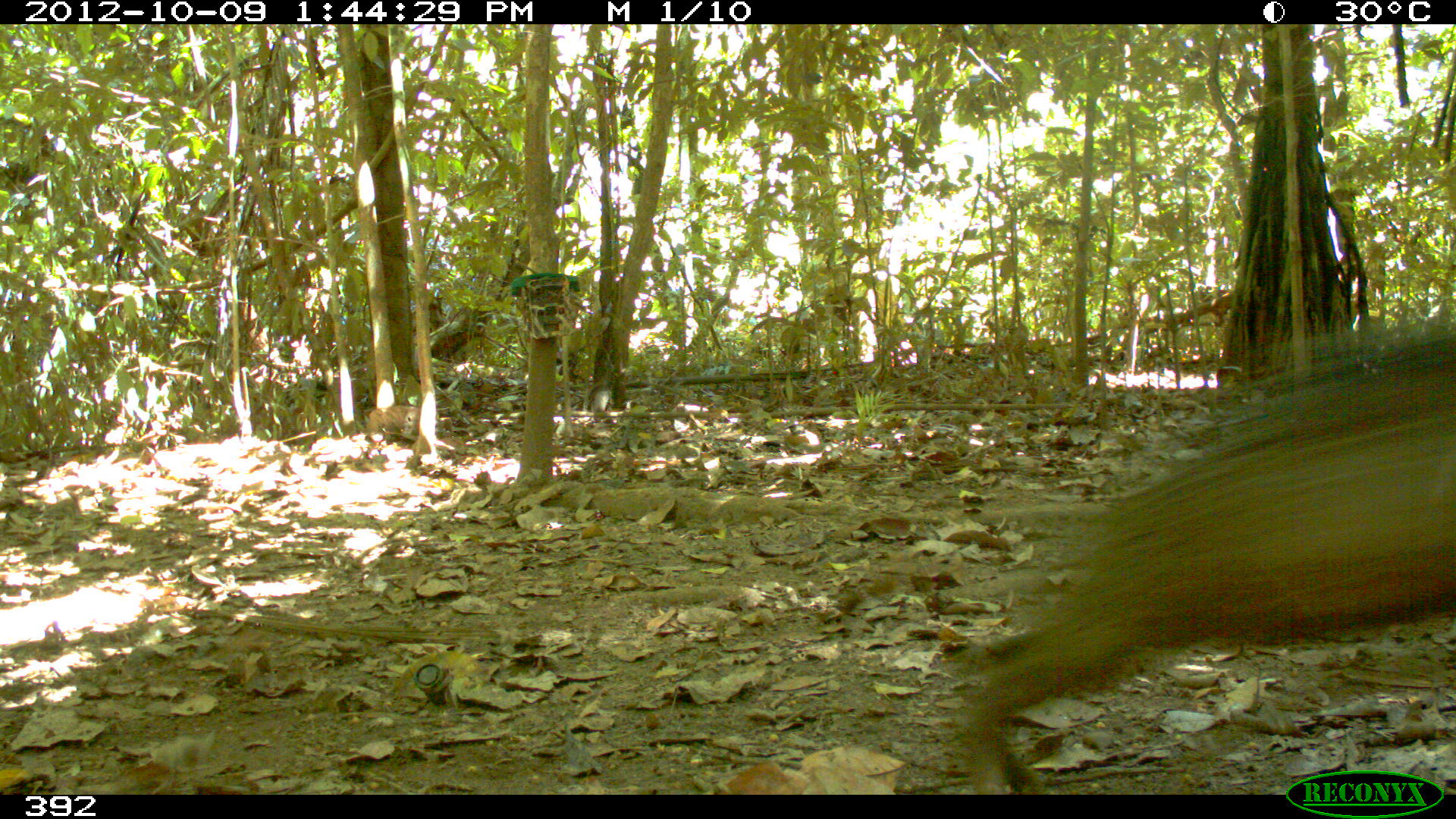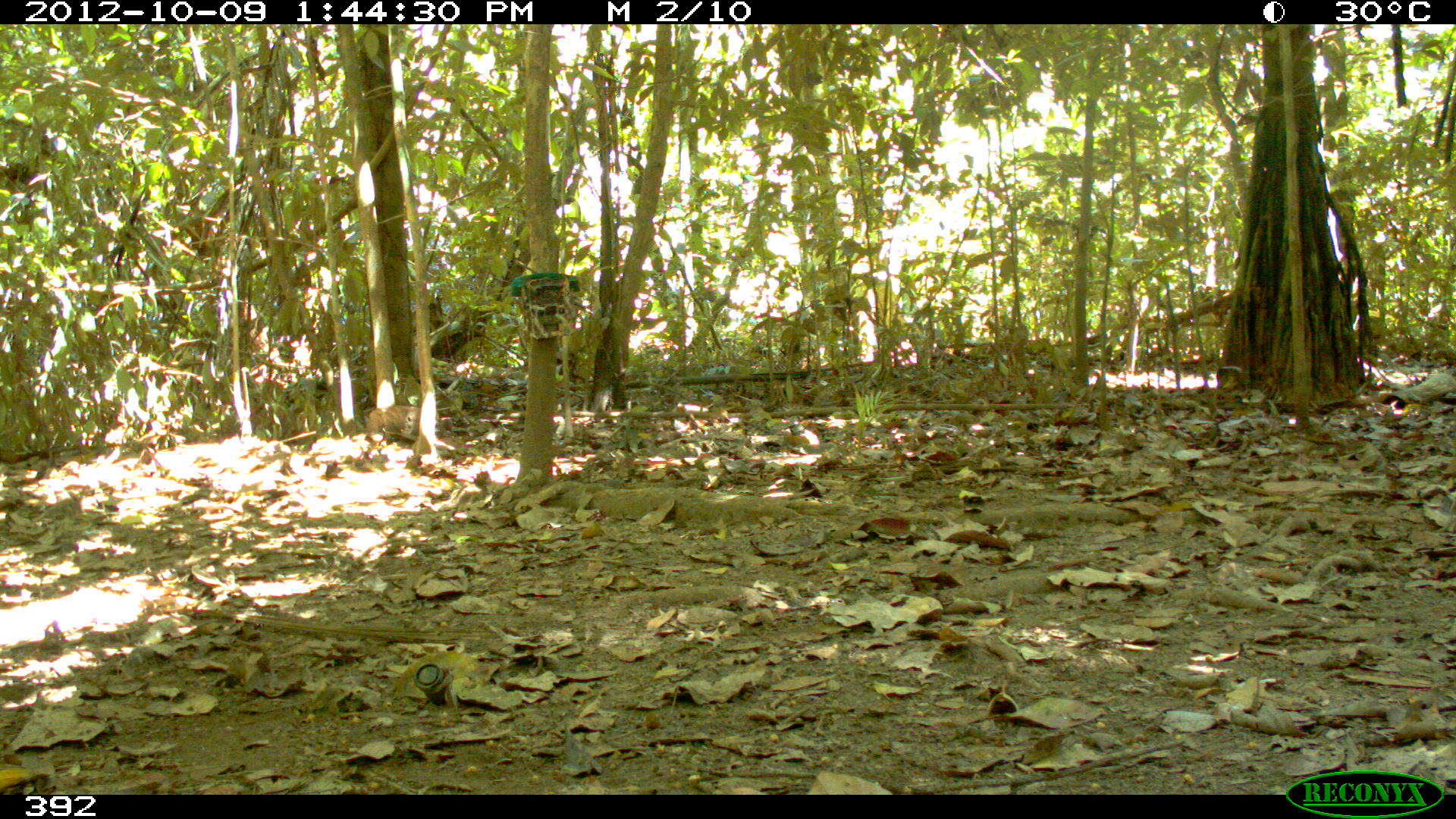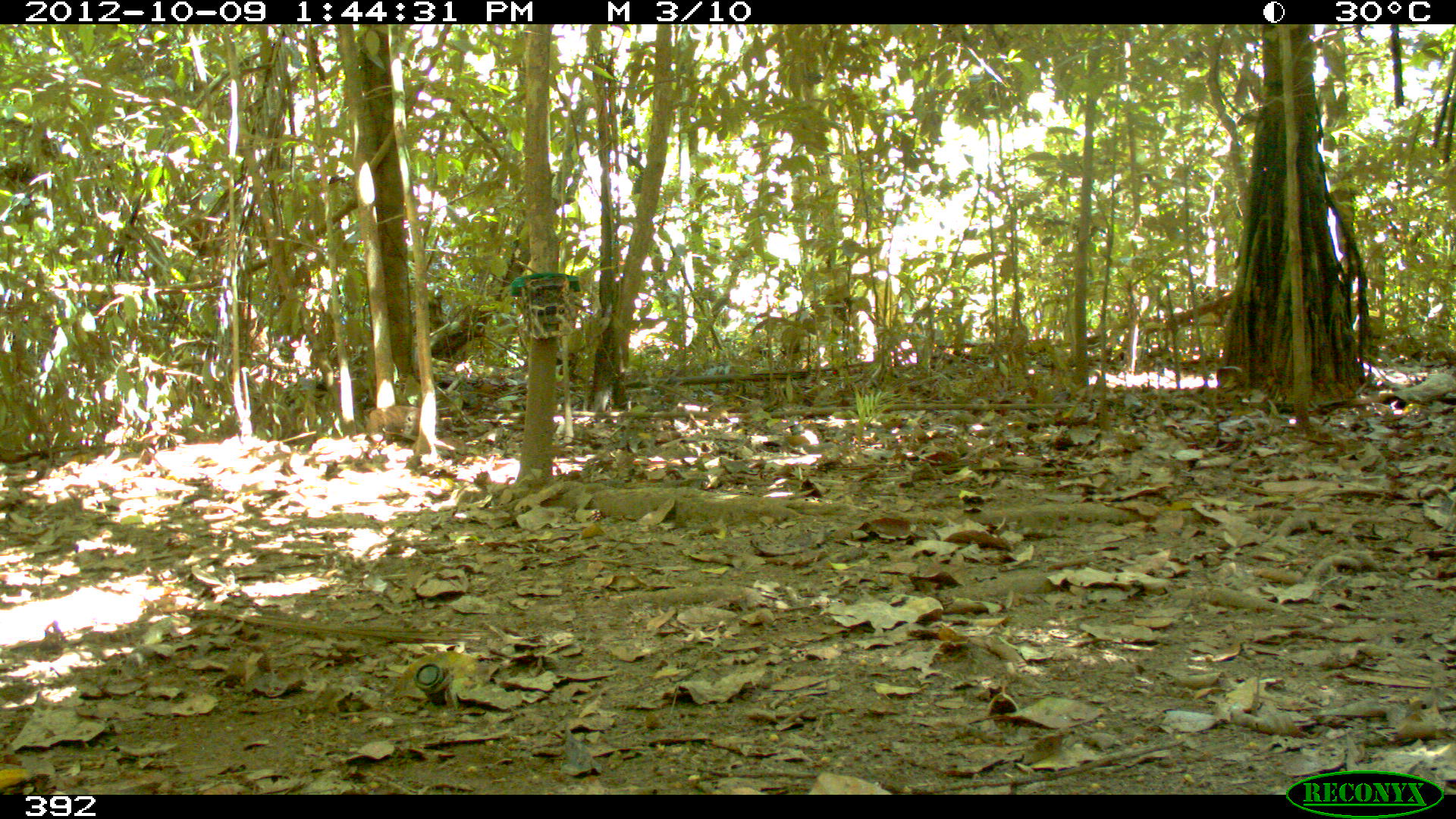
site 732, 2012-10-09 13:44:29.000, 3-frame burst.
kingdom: Animalia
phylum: Chordata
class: Mammalia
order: Artiodactyla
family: Tayassuidae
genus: Tayassu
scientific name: Tayassu pecari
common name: white-lipped peccary